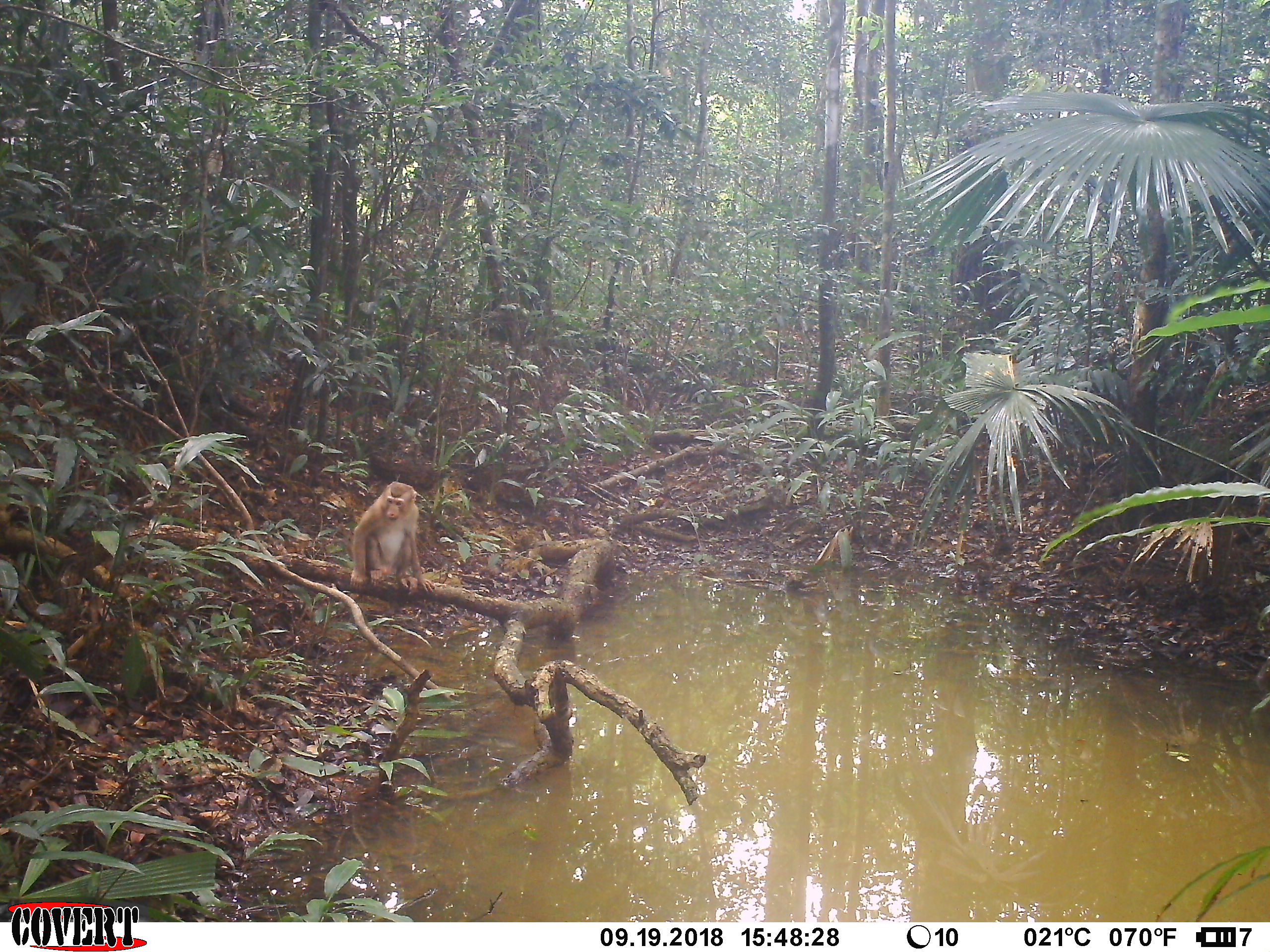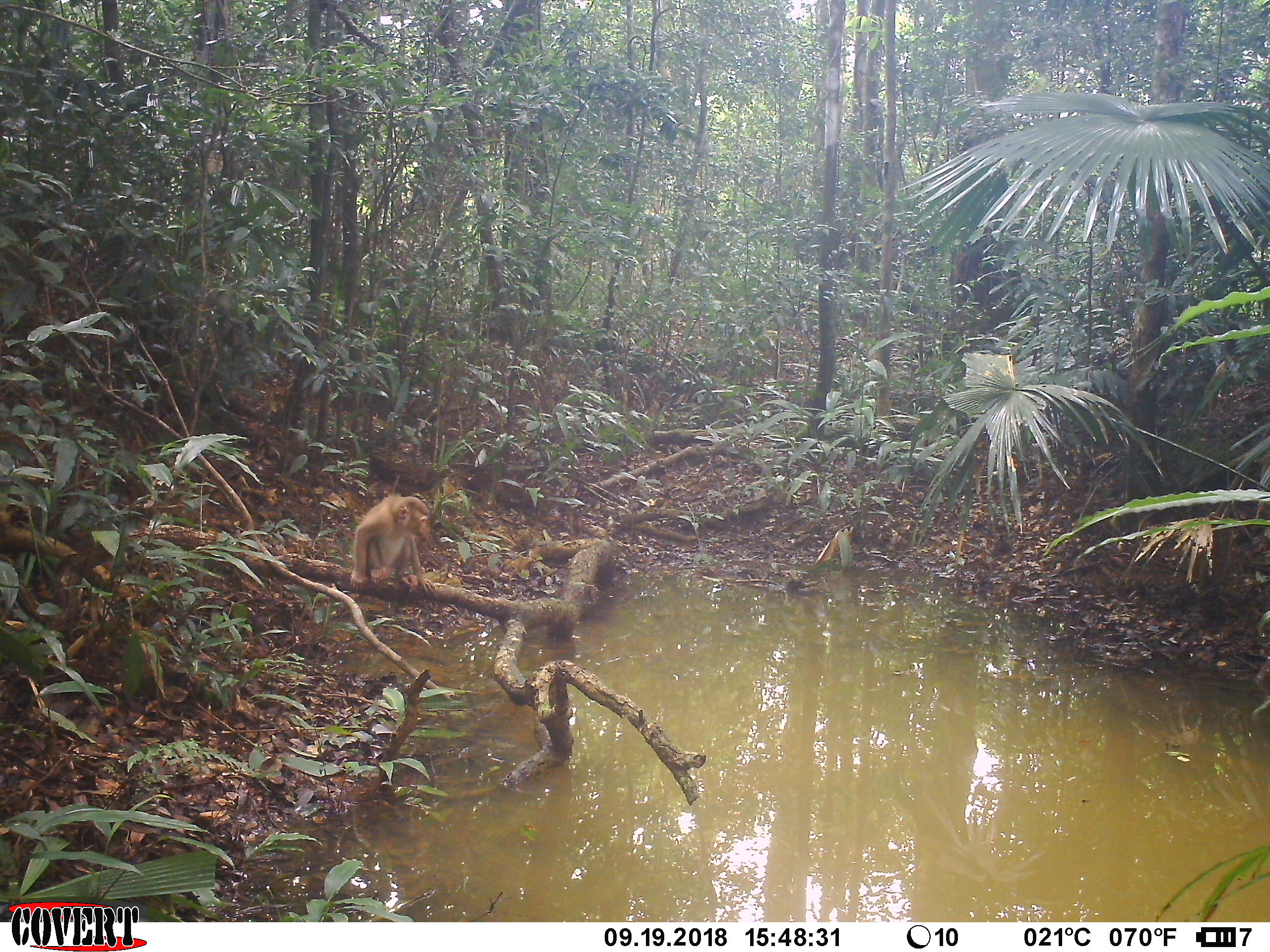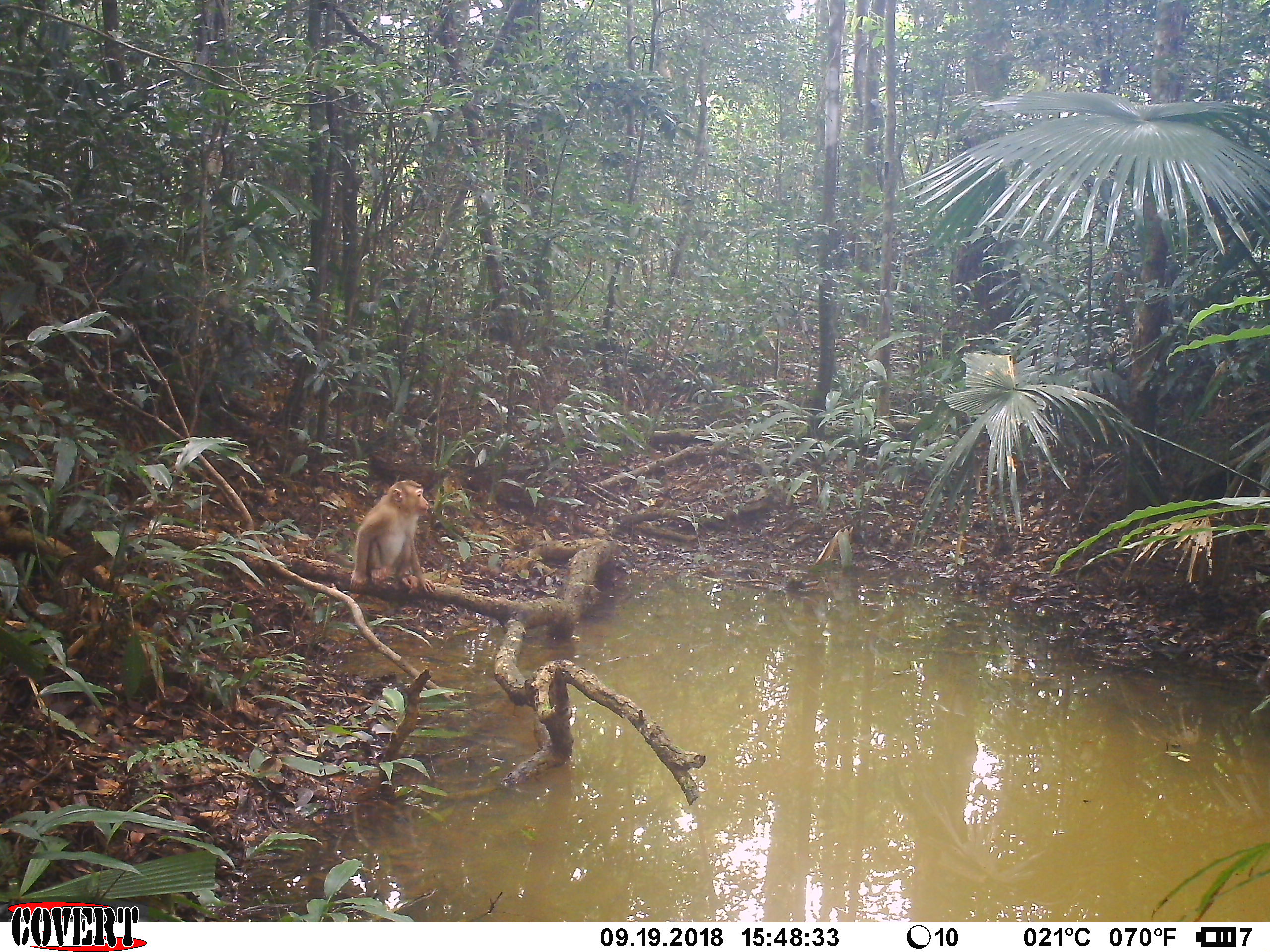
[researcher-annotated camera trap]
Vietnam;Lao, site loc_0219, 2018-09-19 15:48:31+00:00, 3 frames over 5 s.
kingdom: Animalia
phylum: Chordata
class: Mammalia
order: Primates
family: Cercopithecidae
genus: Macaca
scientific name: Macaca nemestrina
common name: pig-tailed macaque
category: pig tailed macaque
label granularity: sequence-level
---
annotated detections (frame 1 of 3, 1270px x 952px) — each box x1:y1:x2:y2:
pig tailed macaque: 346:481:435:596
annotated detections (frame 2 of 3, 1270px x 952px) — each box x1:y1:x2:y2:
pig tailed macaque: 349:491:436:595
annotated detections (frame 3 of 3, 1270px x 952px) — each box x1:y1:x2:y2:
pig tailed macaque: 336:480:436:593